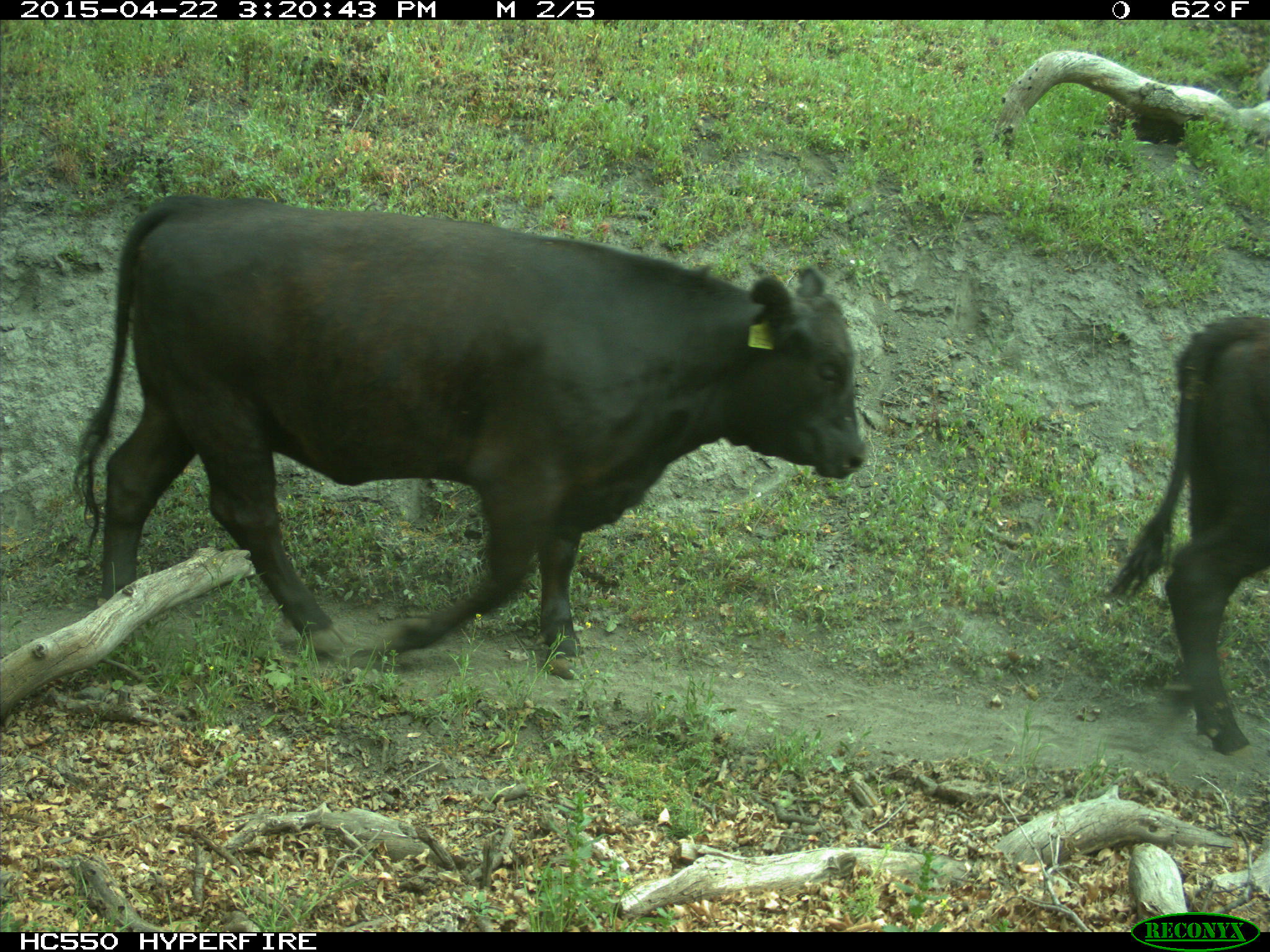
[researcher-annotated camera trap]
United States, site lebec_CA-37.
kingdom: Animalia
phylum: Chordata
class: Mammalia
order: Artiodactyla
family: Bovidae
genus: Bos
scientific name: Bos taurus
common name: domestic cow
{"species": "Bos taurus (domestic cow)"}